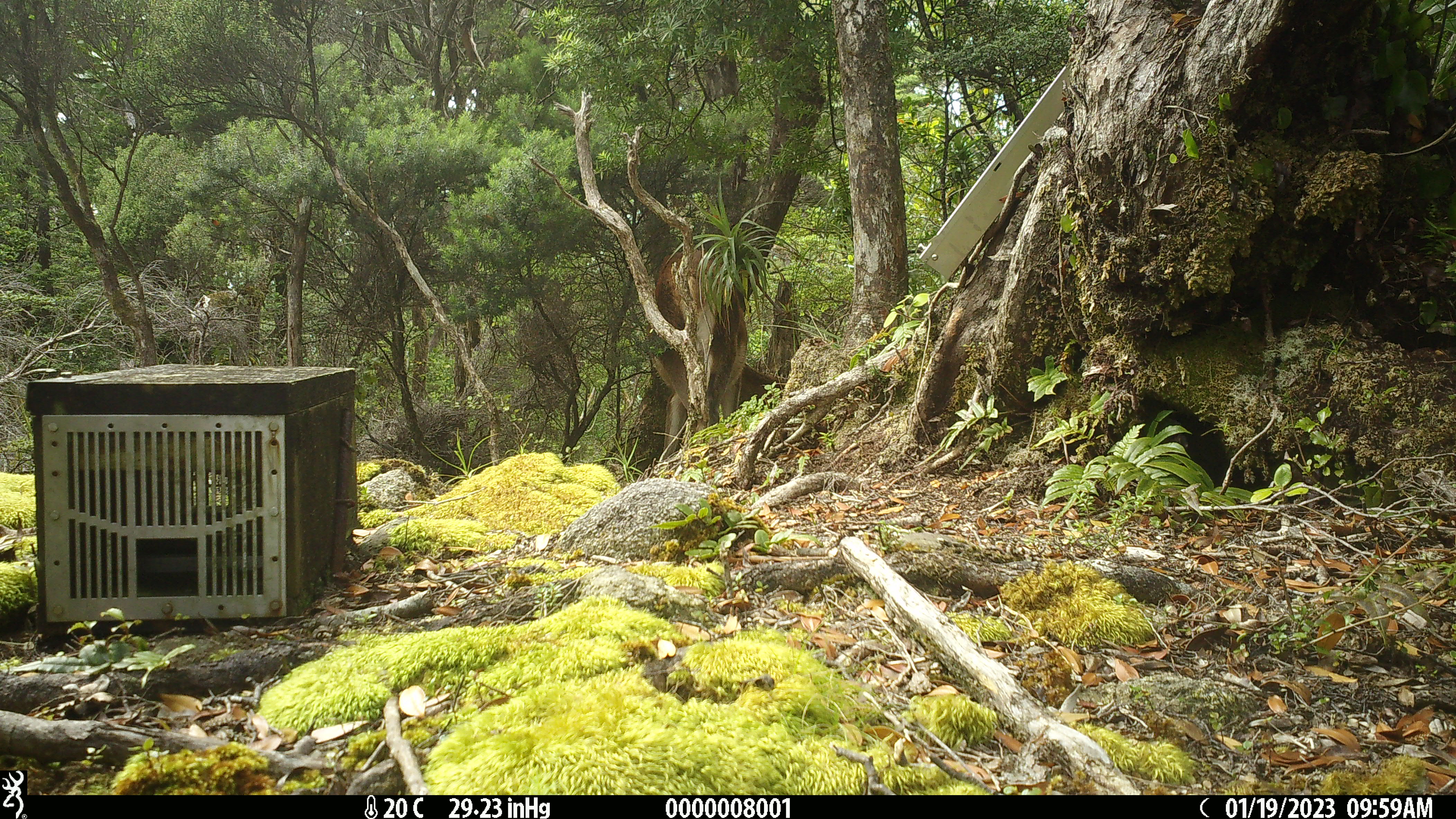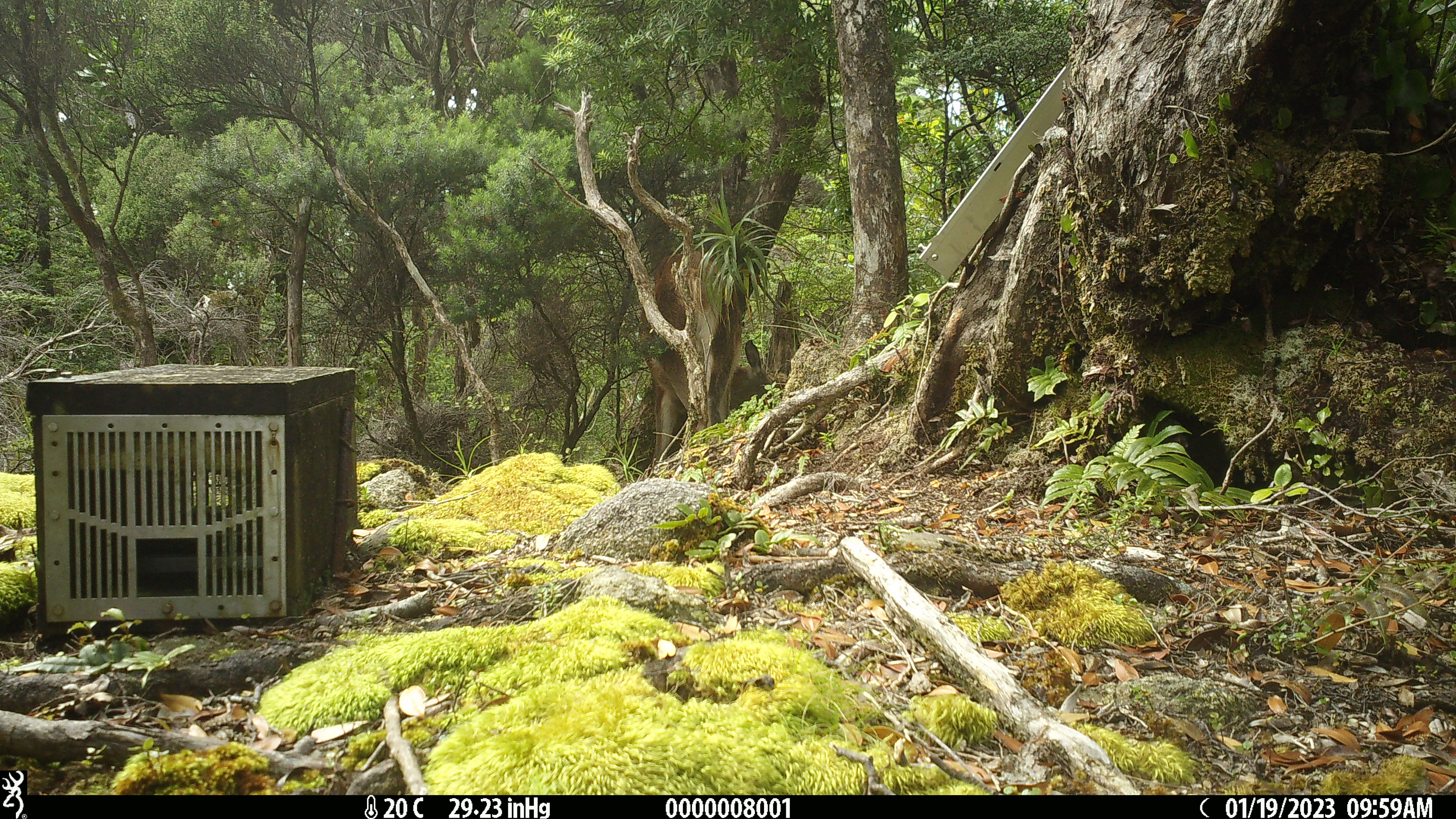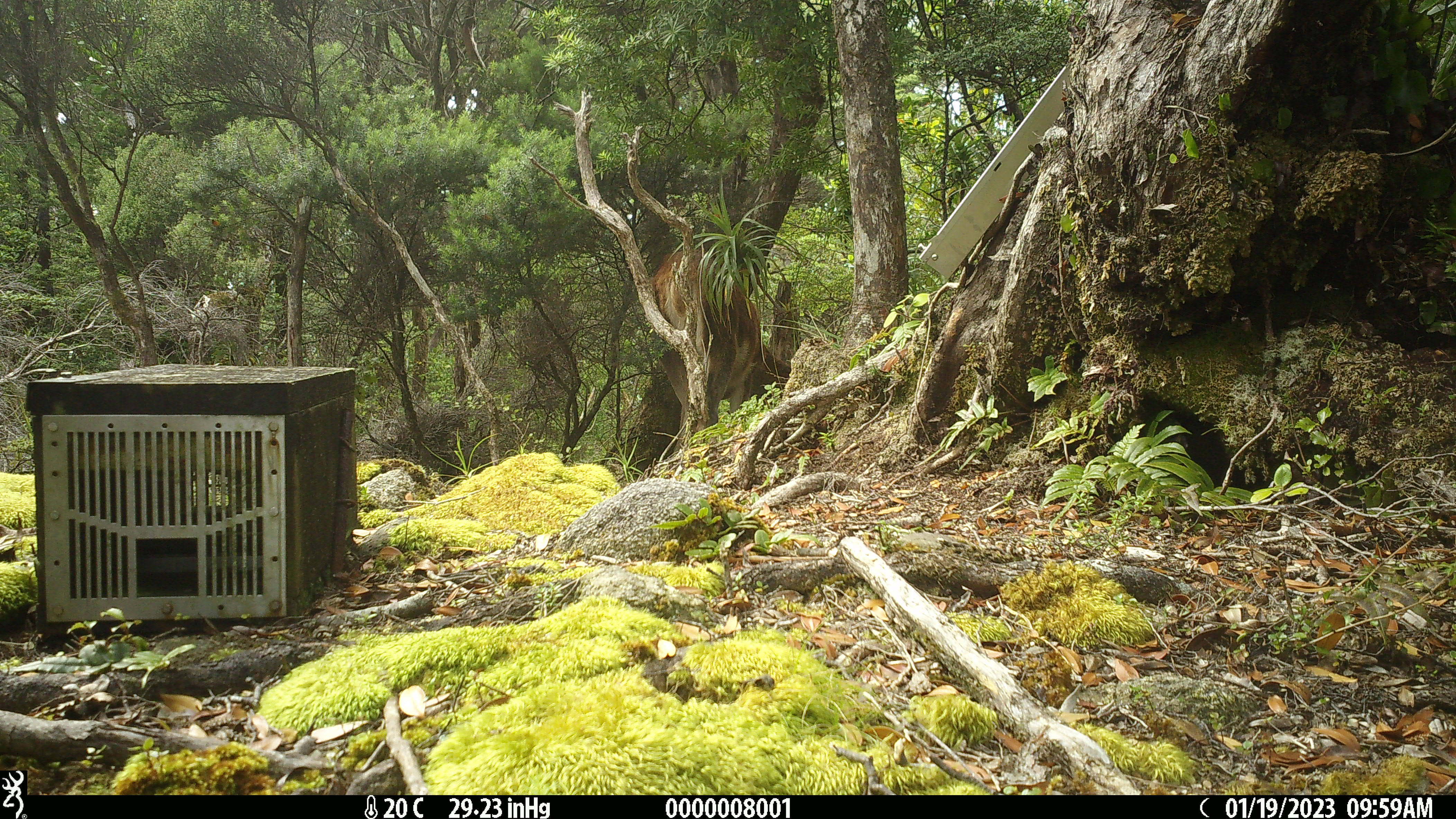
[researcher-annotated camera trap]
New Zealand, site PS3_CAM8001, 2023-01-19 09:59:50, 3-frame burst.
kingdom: Animalia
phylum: Chordata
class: Mammalia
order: Artiodactyla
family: Cervidae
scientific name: Cervidae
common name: deer